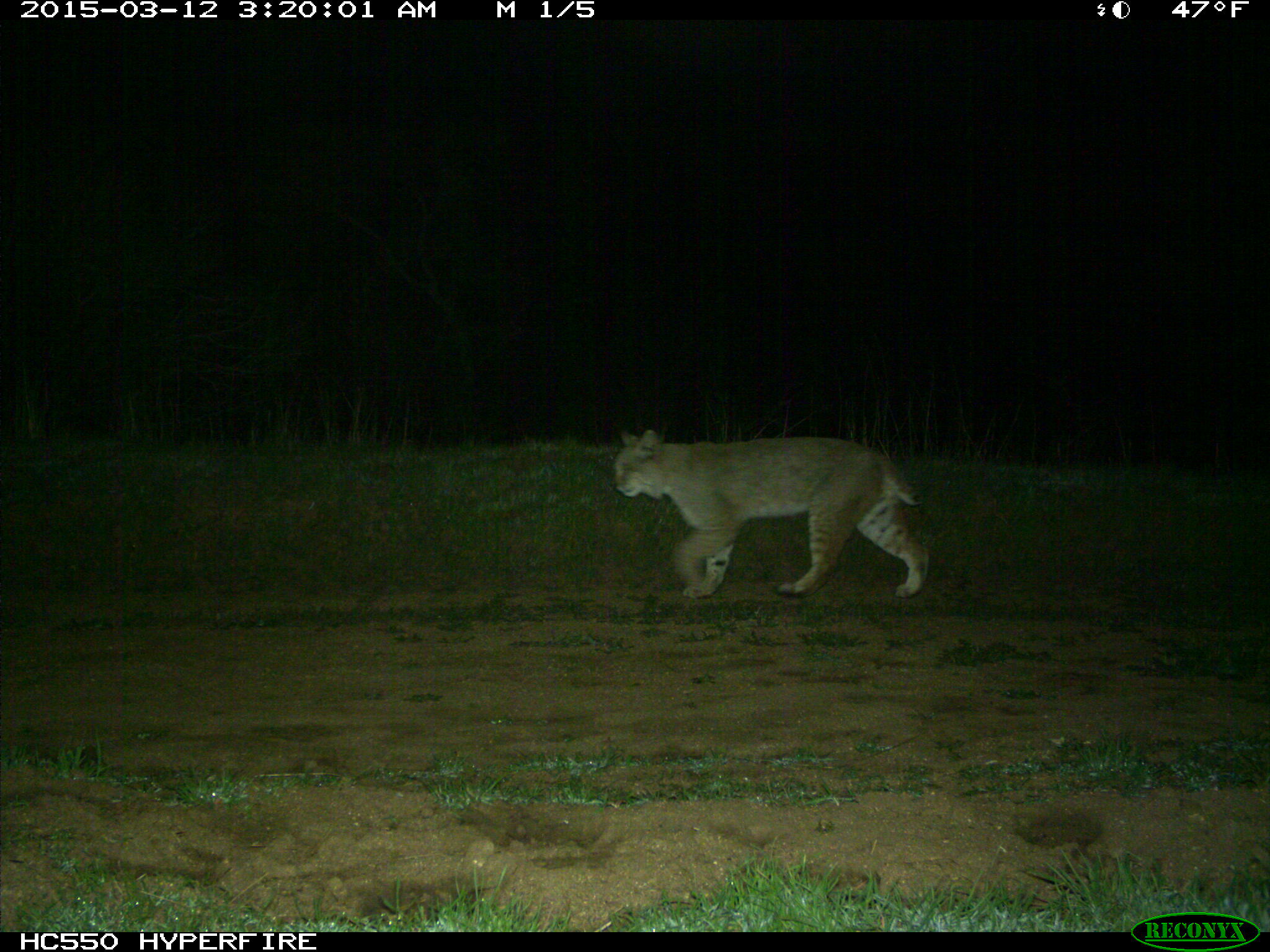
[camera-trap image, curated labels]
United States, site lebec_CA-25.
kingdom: Animalia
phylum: Chordata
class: Mammalia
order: Carnivora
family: Felidae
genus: Lynx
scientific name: Lynx rufus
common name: bobcat